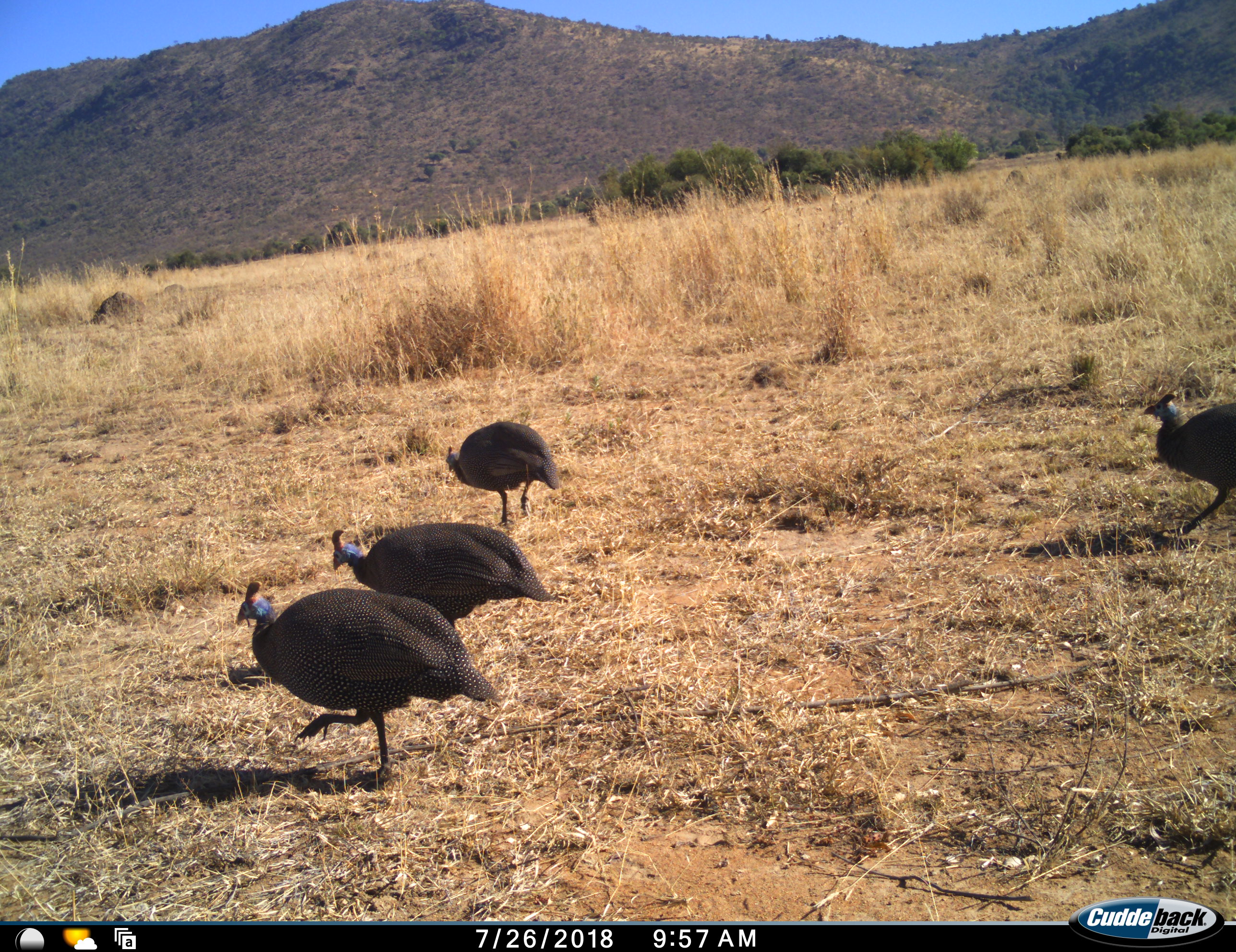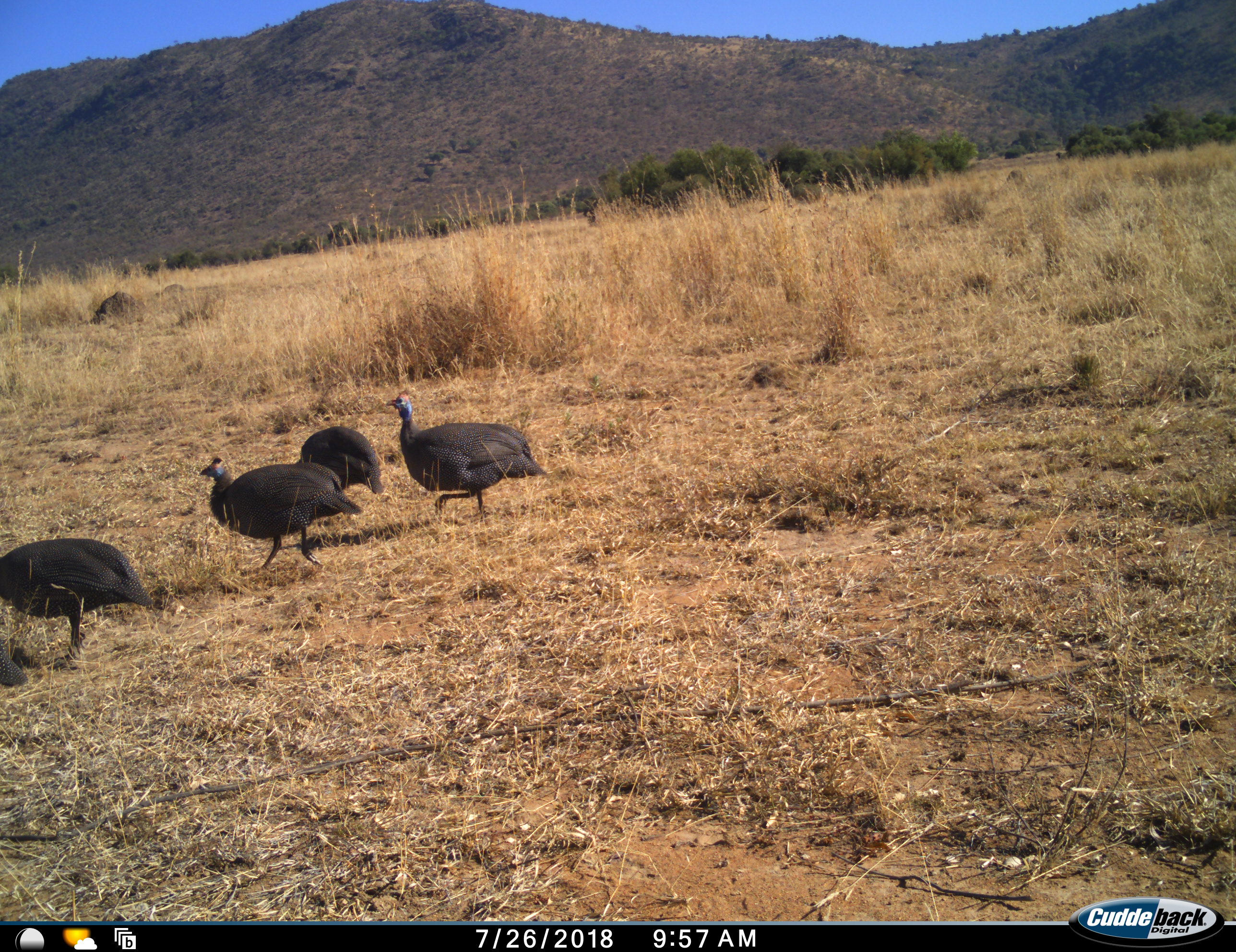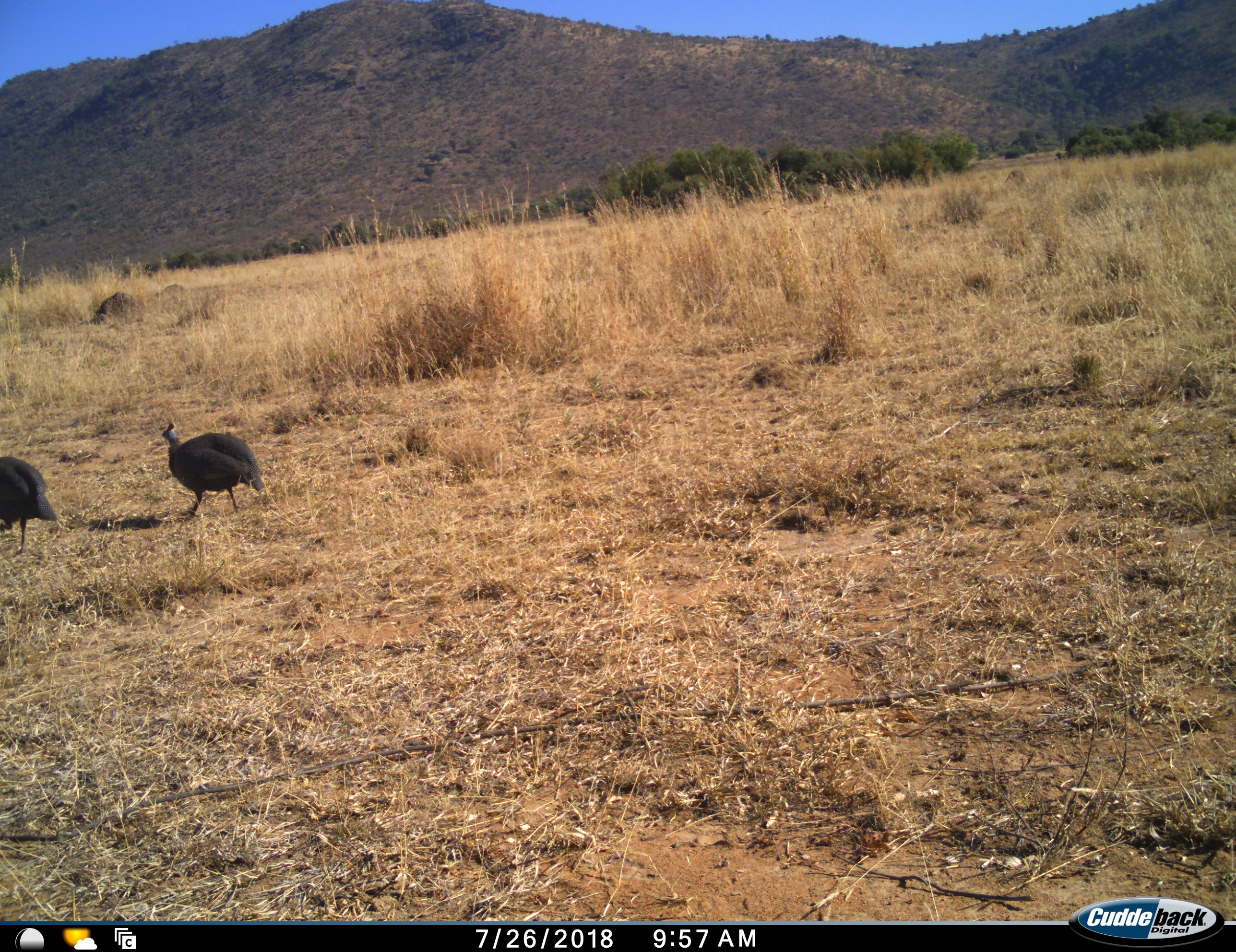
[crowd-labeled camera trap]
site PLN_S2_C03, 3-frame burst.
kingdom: Animalia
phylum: Chordata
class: Aves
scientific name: Aves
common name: bird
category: birdother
Birdother (bird) (Aves), count 4. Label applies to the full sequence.